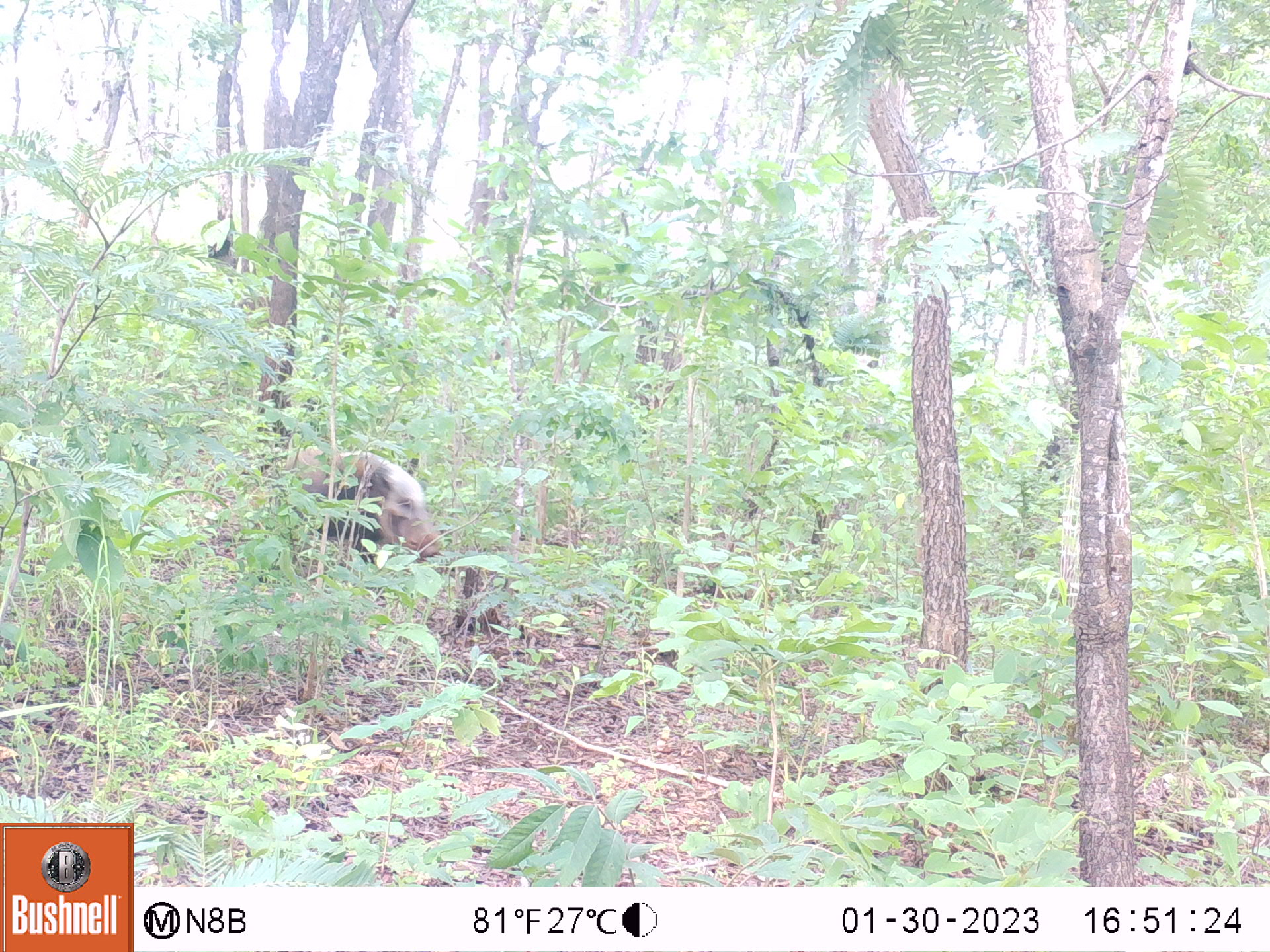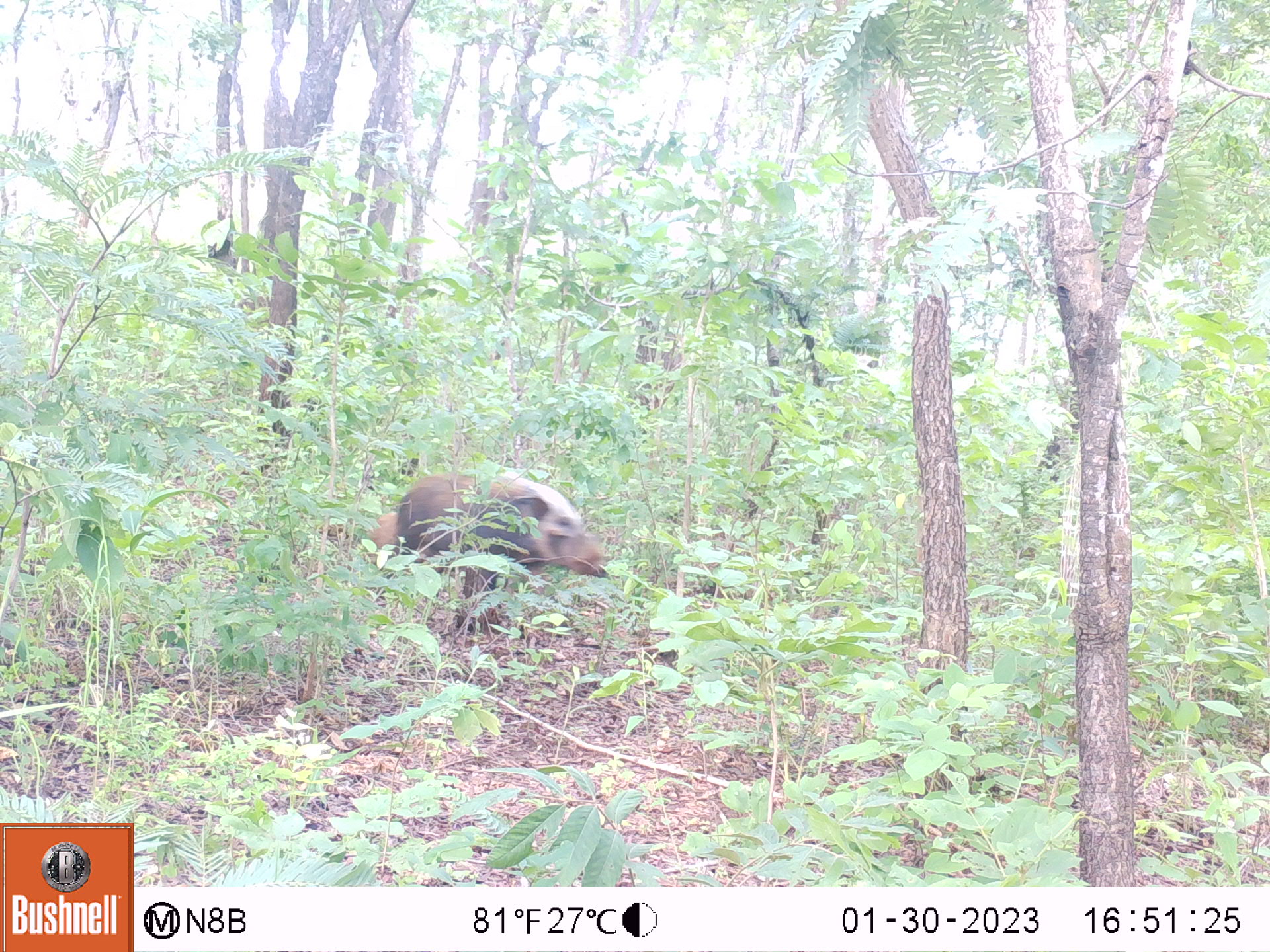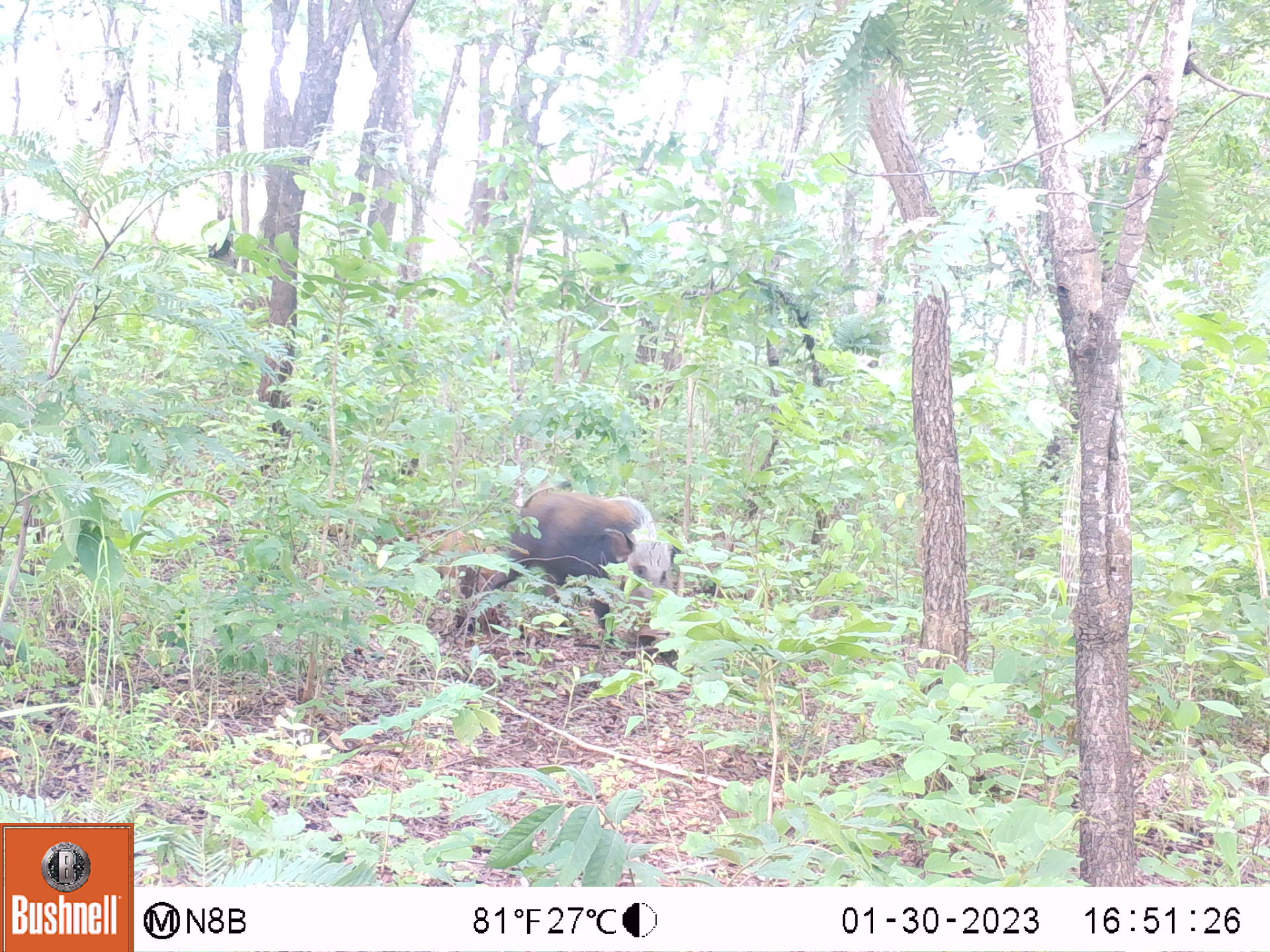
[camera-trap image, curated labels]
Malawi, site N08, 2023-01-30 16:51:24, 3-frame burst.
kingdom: Animalia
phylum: Chordata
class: Mammalia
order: Artiodactyla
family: Suidae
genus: Potamochoerus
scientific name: Potamochoerus larvatus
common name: bushpig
Bushpig (Potamochoerus larvatus), count 1.